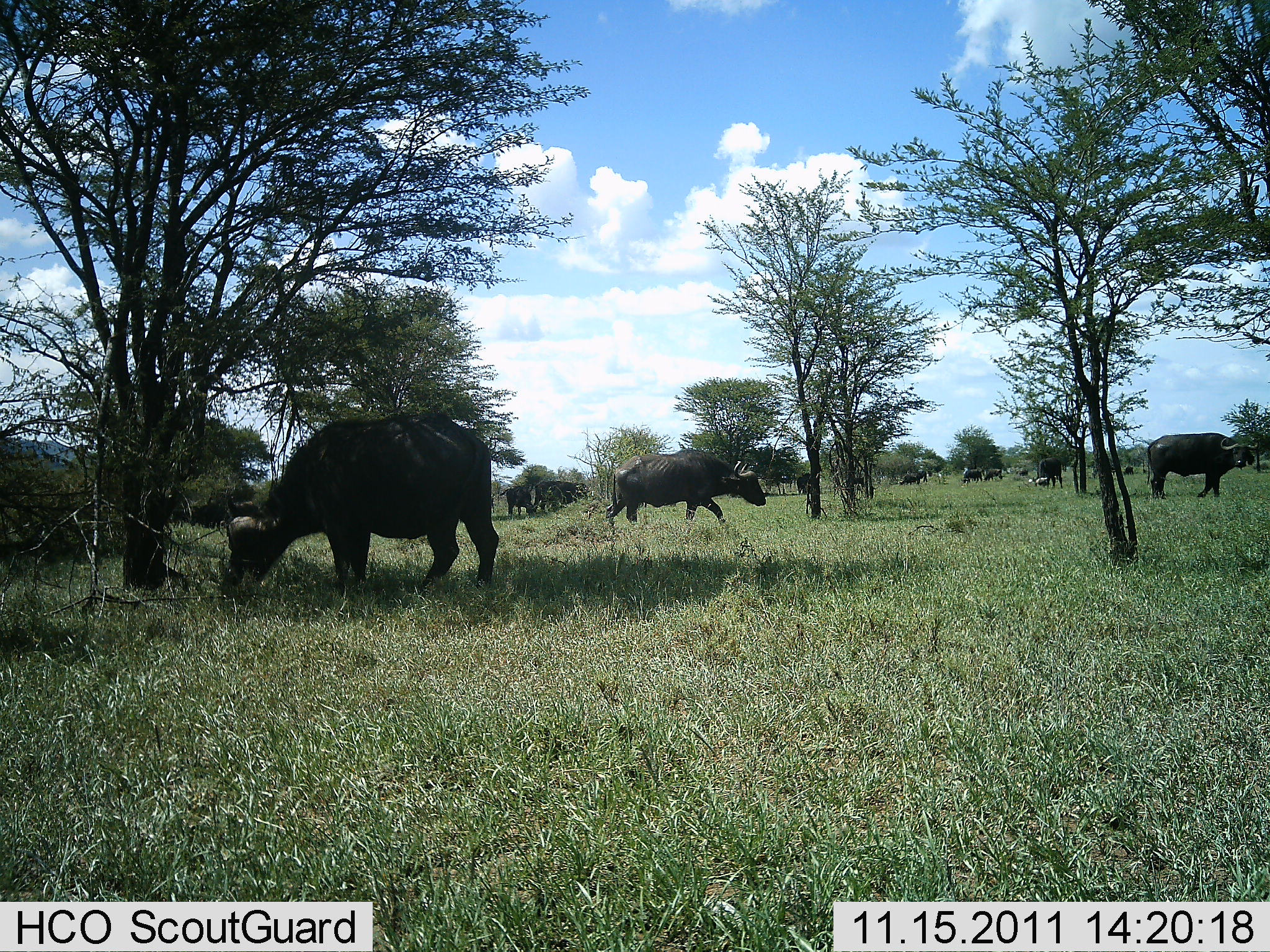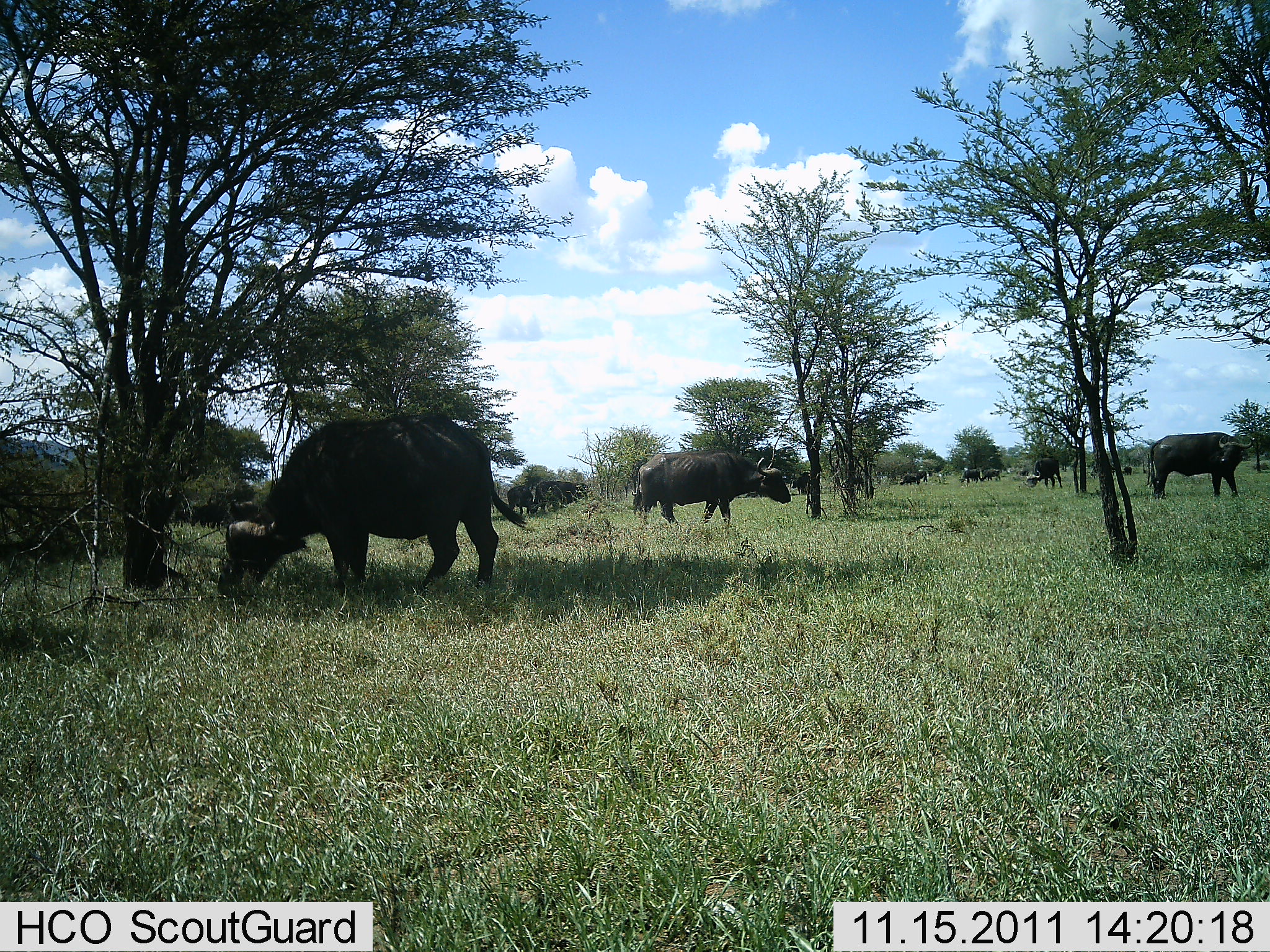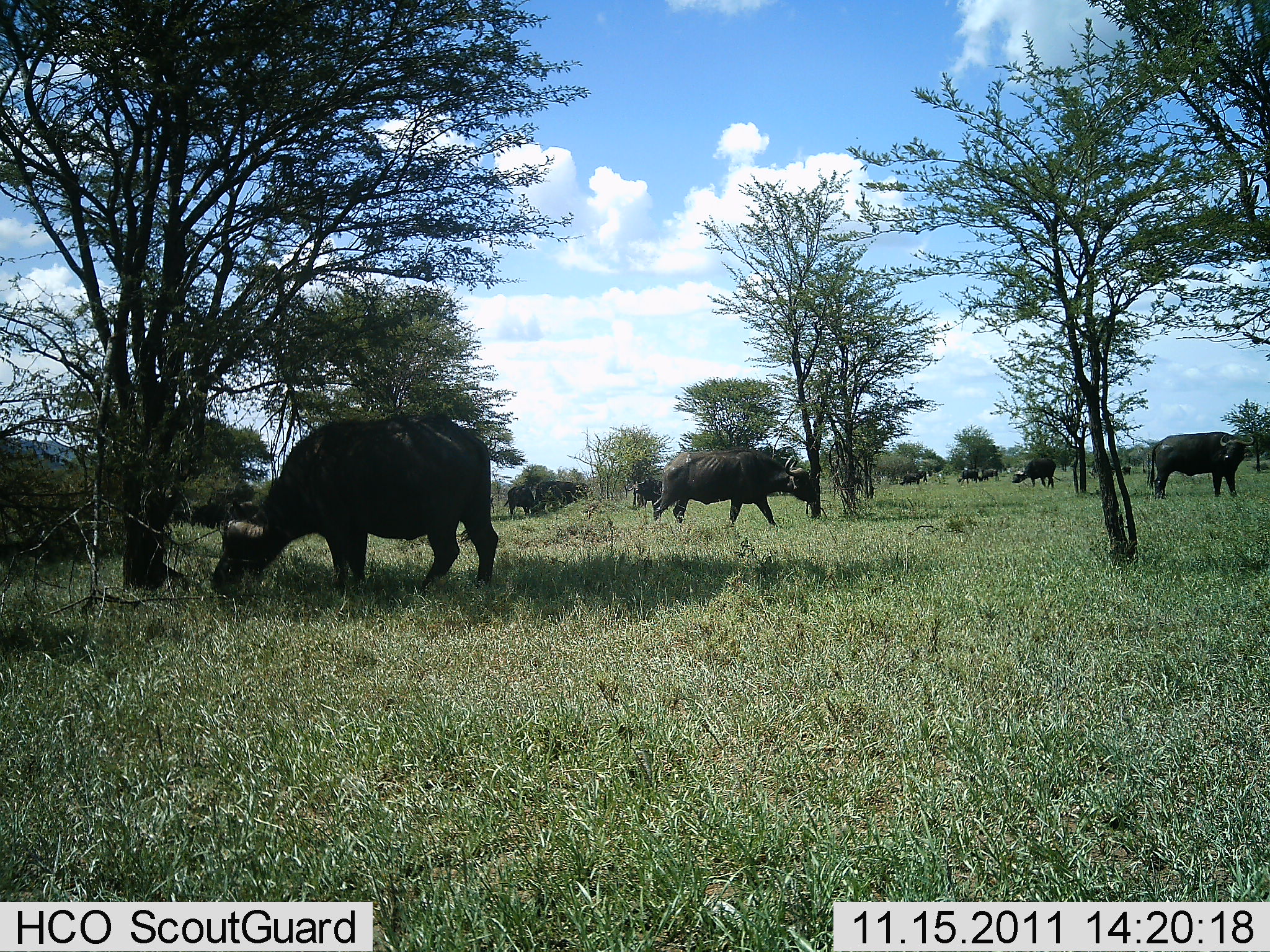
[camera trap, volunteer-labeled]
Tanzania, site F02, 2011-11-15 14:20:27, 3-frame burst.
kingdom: Animalia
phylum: Chordata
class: Mammalia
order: Artiodactyla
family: Bovidae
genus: Syncerus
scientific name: Syncerus caffer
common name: cape buffalo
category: buffalo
Buffalo (cape buffalo) (Syncerus caffer), count 10. Behavior (volunteer vote fractions): standing 43%, resting 7%, moving 36%, interacting 7%. Young present (vote fraction): 0%. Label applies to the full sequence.